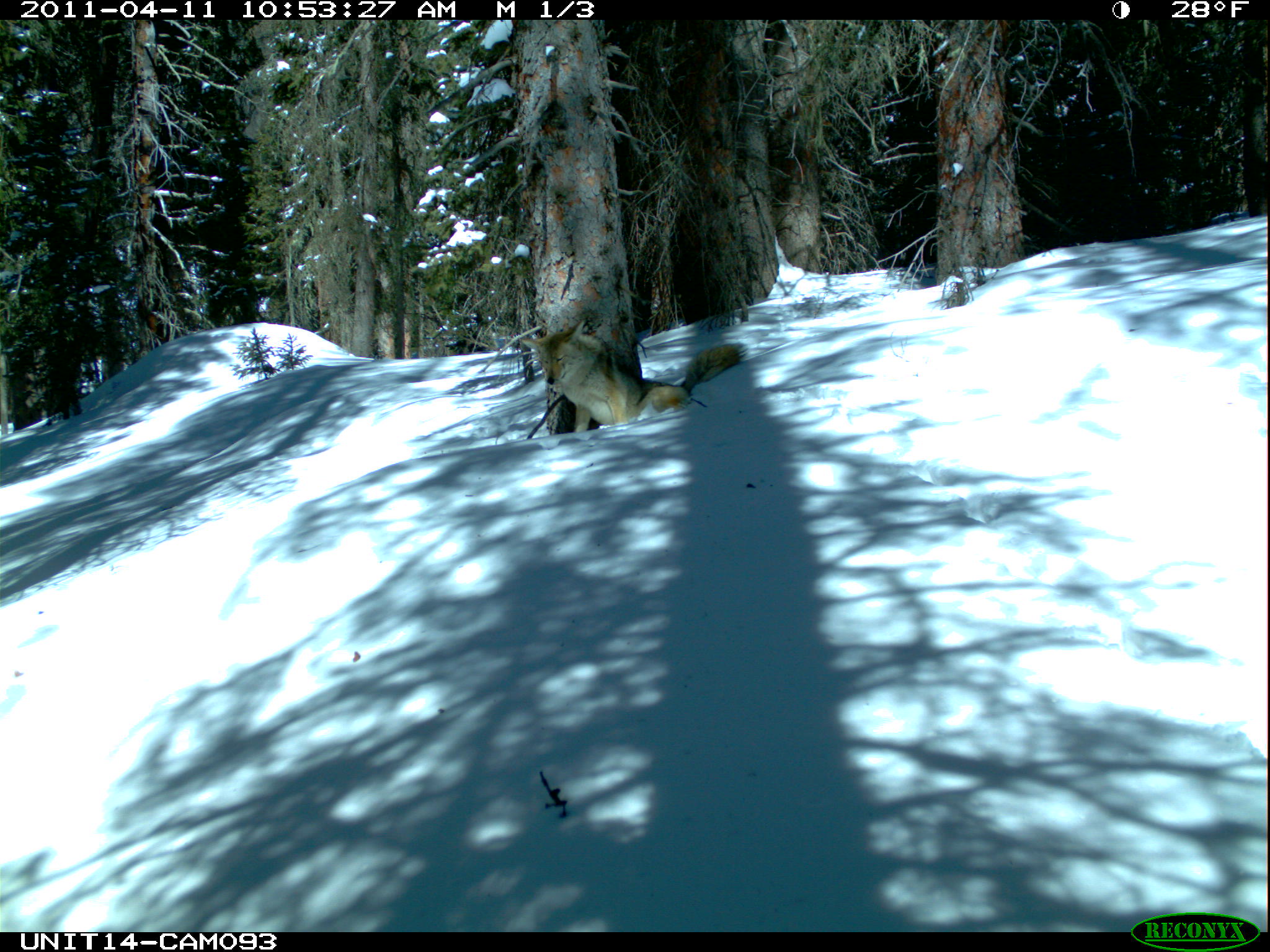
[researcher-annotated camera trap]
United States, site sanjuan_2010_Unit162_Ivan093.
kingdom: Animalia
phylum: Chordata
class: Mammalia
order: Carnivora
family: Canidae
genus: Canis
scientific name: Canis latrans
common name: coyote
Canis latrans (coyote).